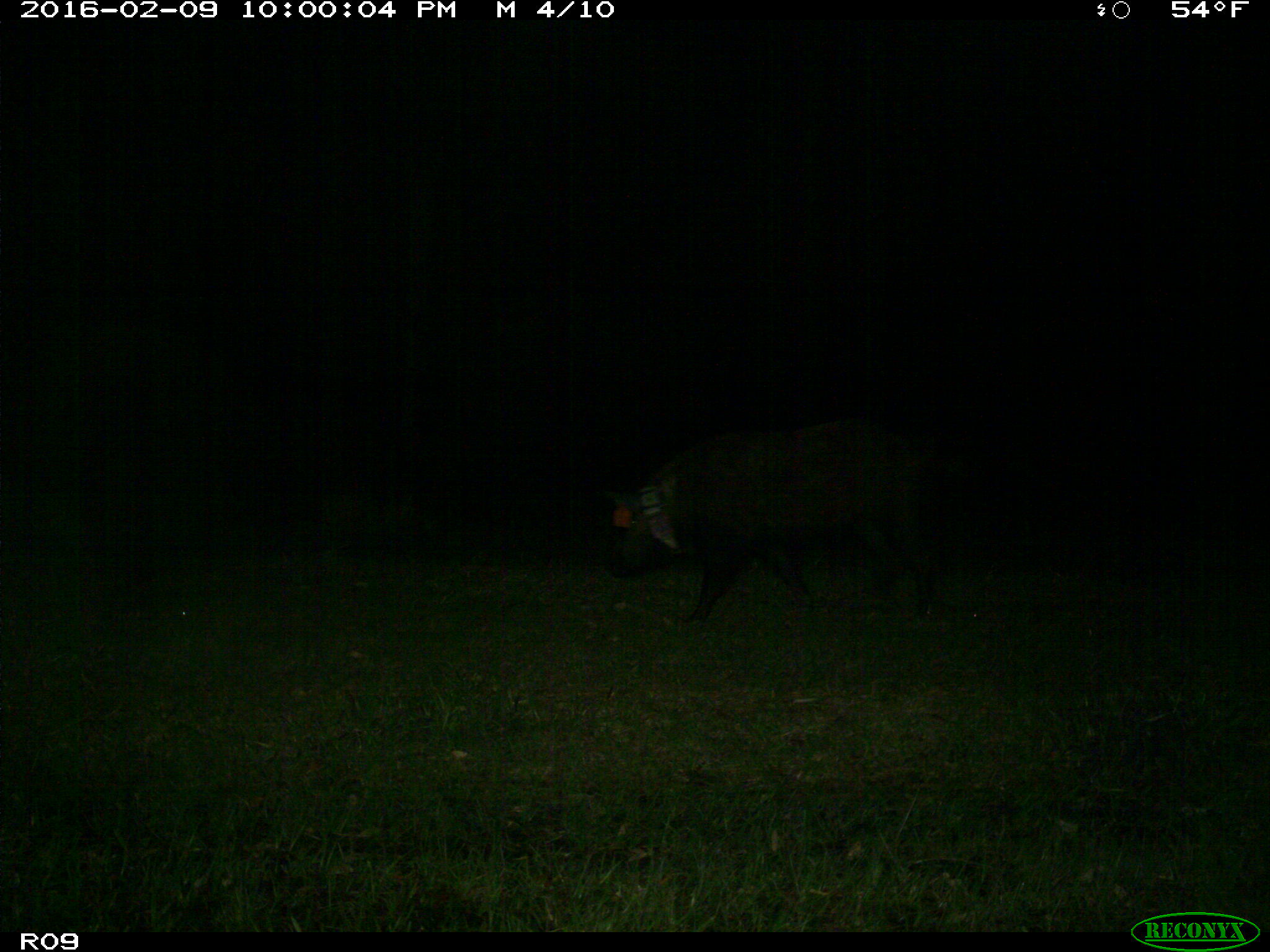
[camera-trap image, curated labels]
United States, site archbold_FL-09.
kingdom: Animalia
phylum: Chordata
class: Mammalia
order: Artiodactyla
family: Suidae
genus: Sus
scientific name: Sus scrofa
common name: wild boar